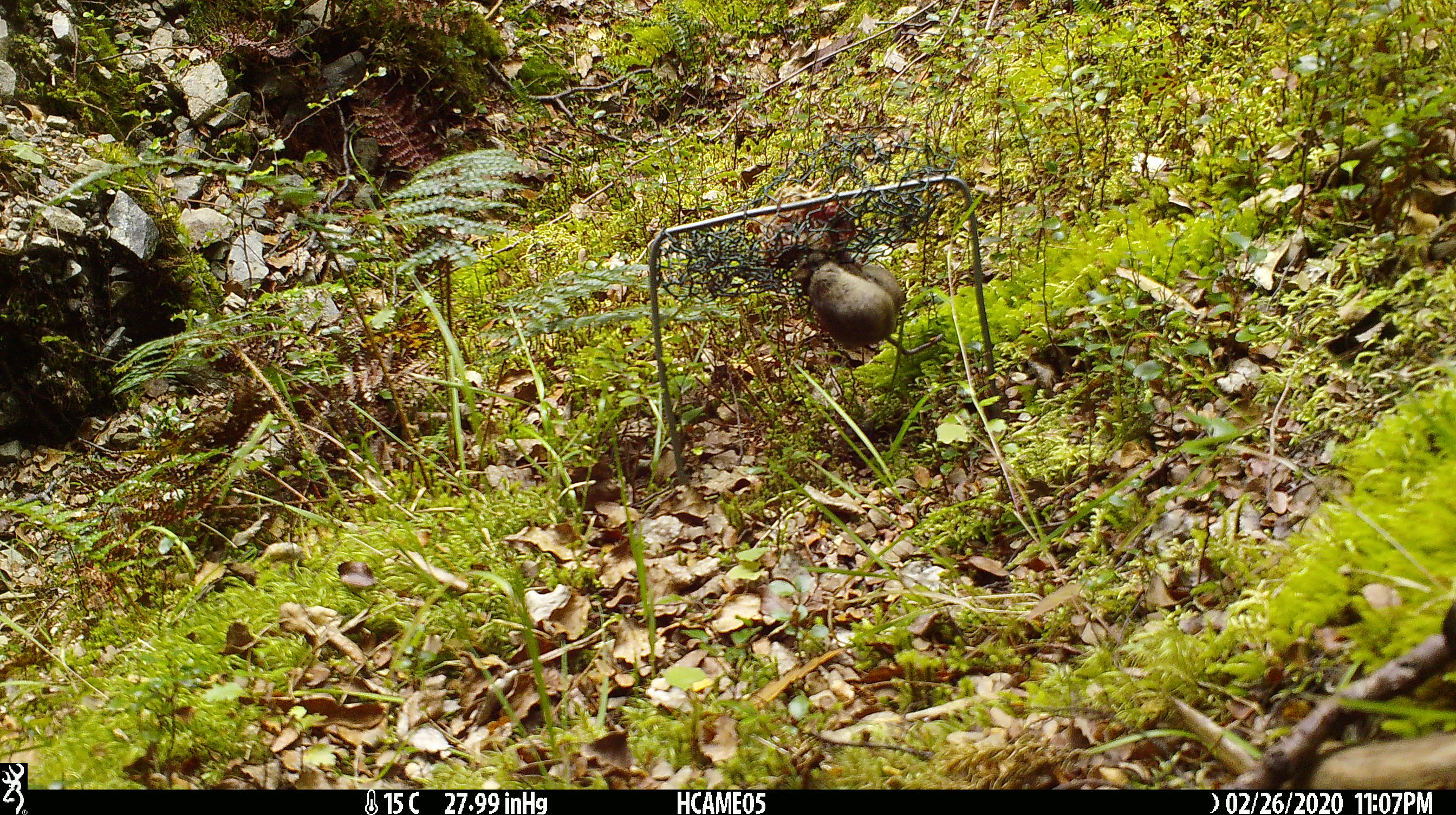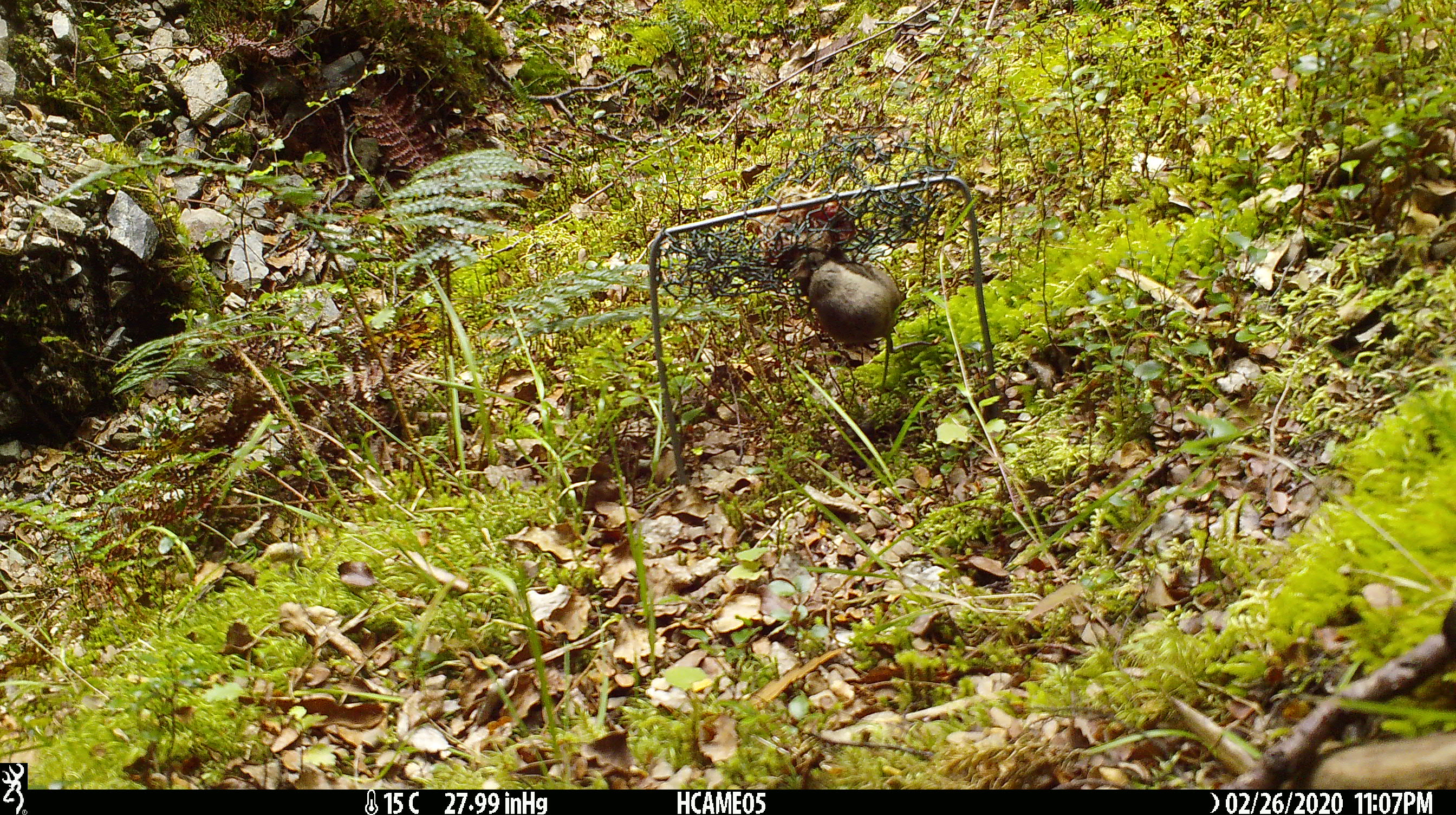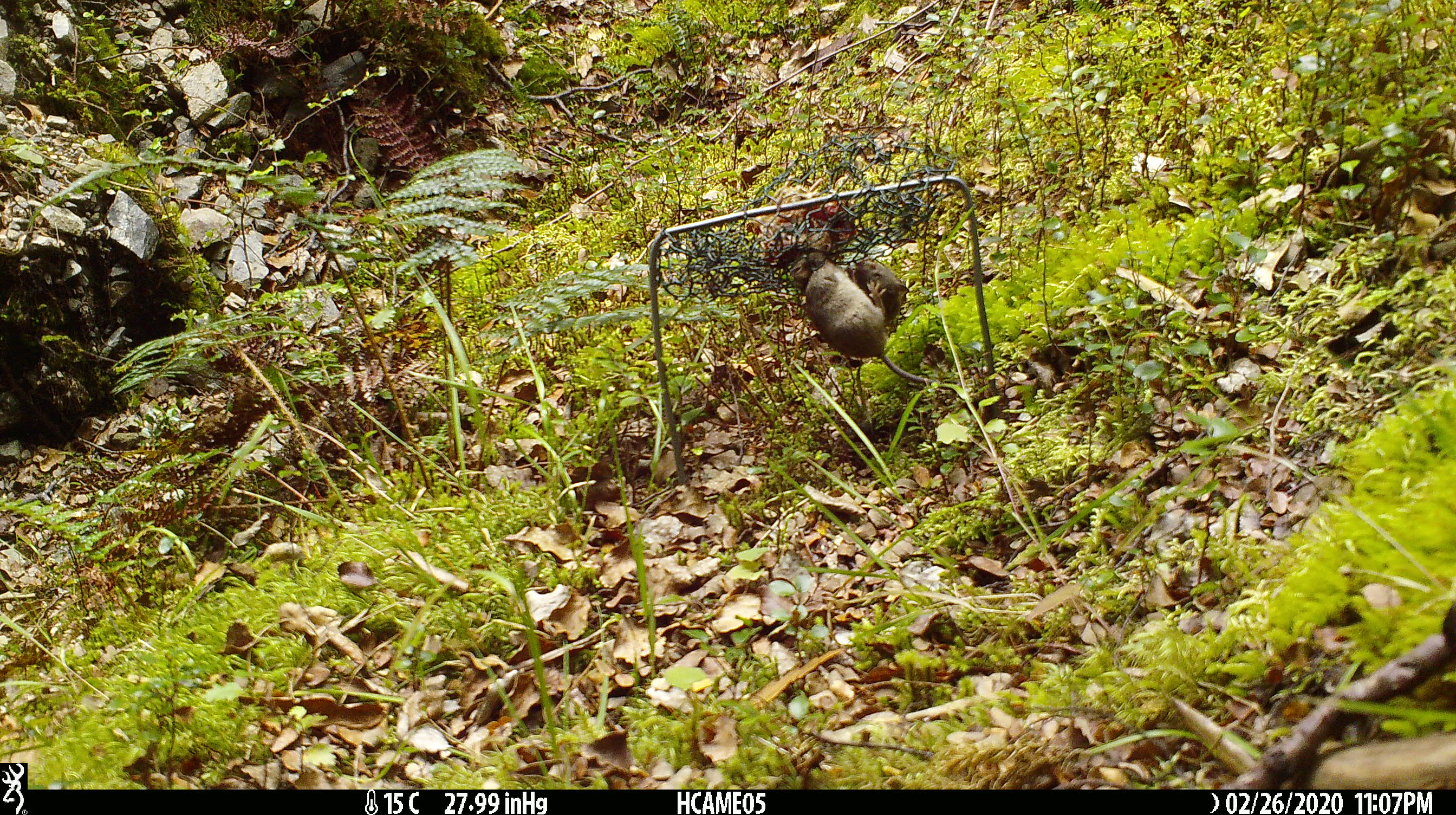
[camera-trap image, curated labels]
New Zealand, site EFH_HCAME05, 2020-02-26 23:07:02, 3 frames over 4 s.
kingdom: Animalia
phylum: Chordata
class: Mammalia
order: Rodentia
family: Muridae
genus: Mus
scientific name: Mus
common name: mouse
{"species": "mouse (Mus)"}